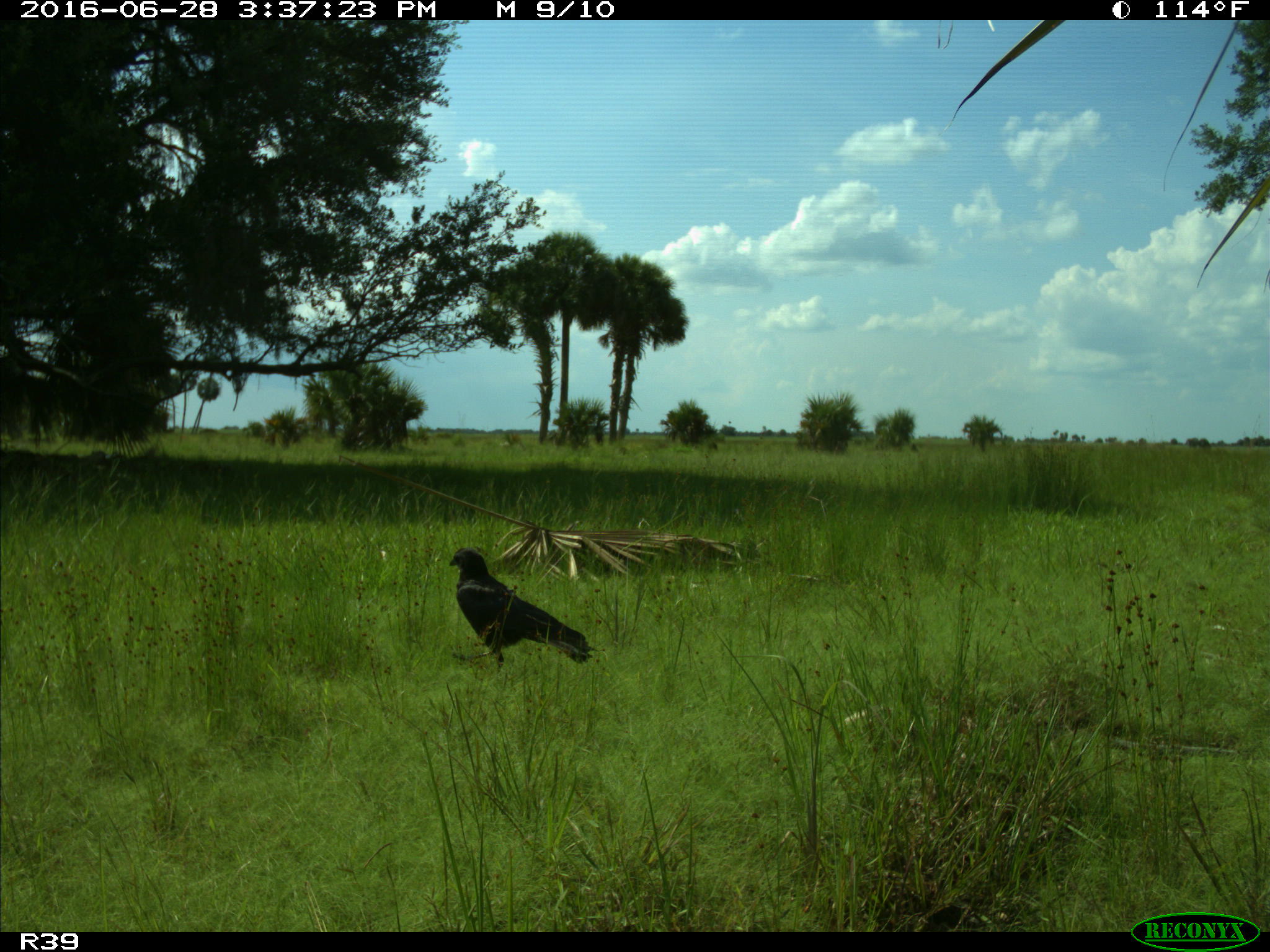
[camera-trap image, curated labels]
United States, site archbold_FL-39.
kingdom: Animalia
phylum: Chordata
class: Mammalia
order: Carnivora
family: Felidae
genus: Lynx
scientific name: Lynx rufus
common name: bobcat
Lynx rufus (bobcat).